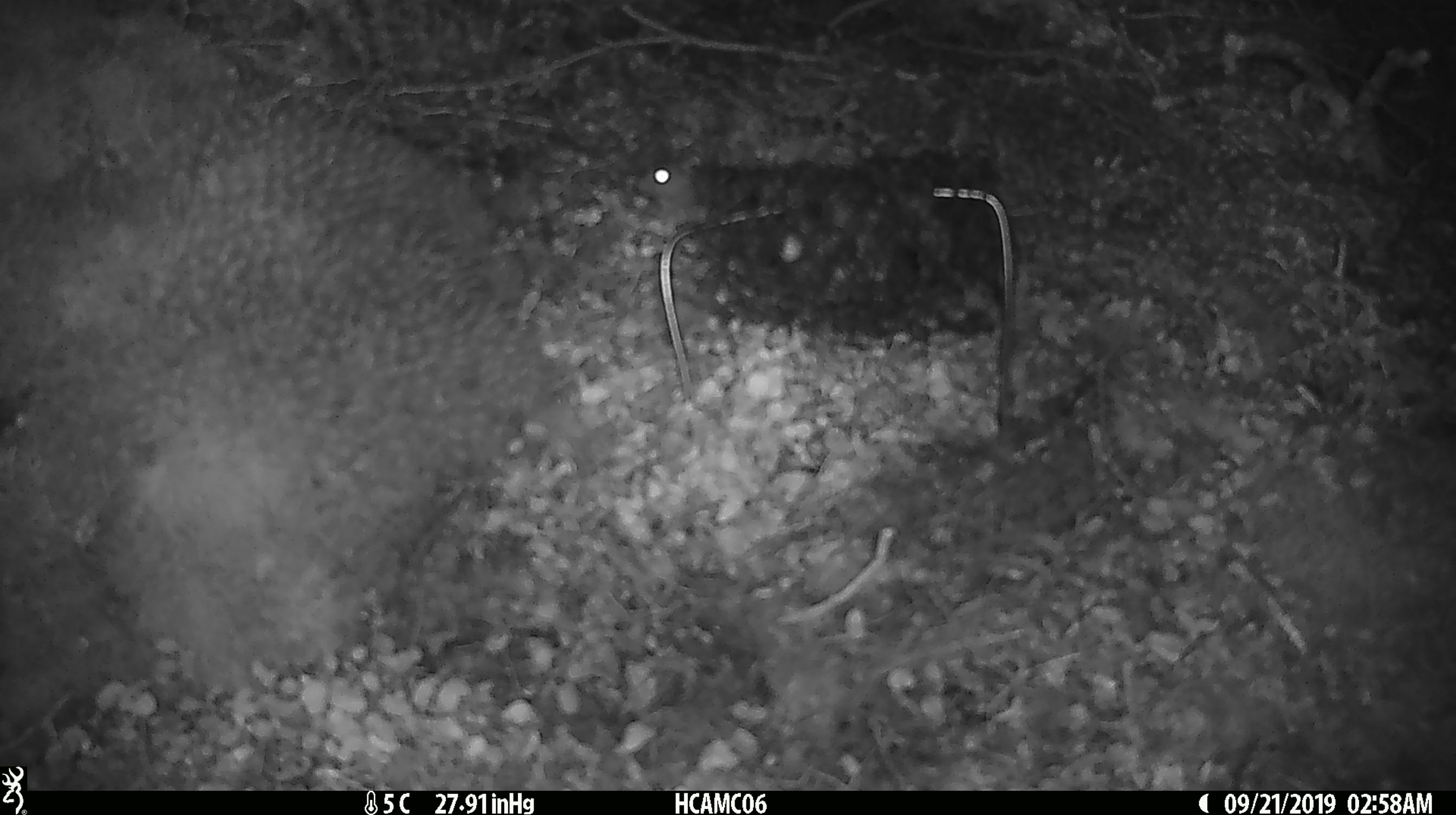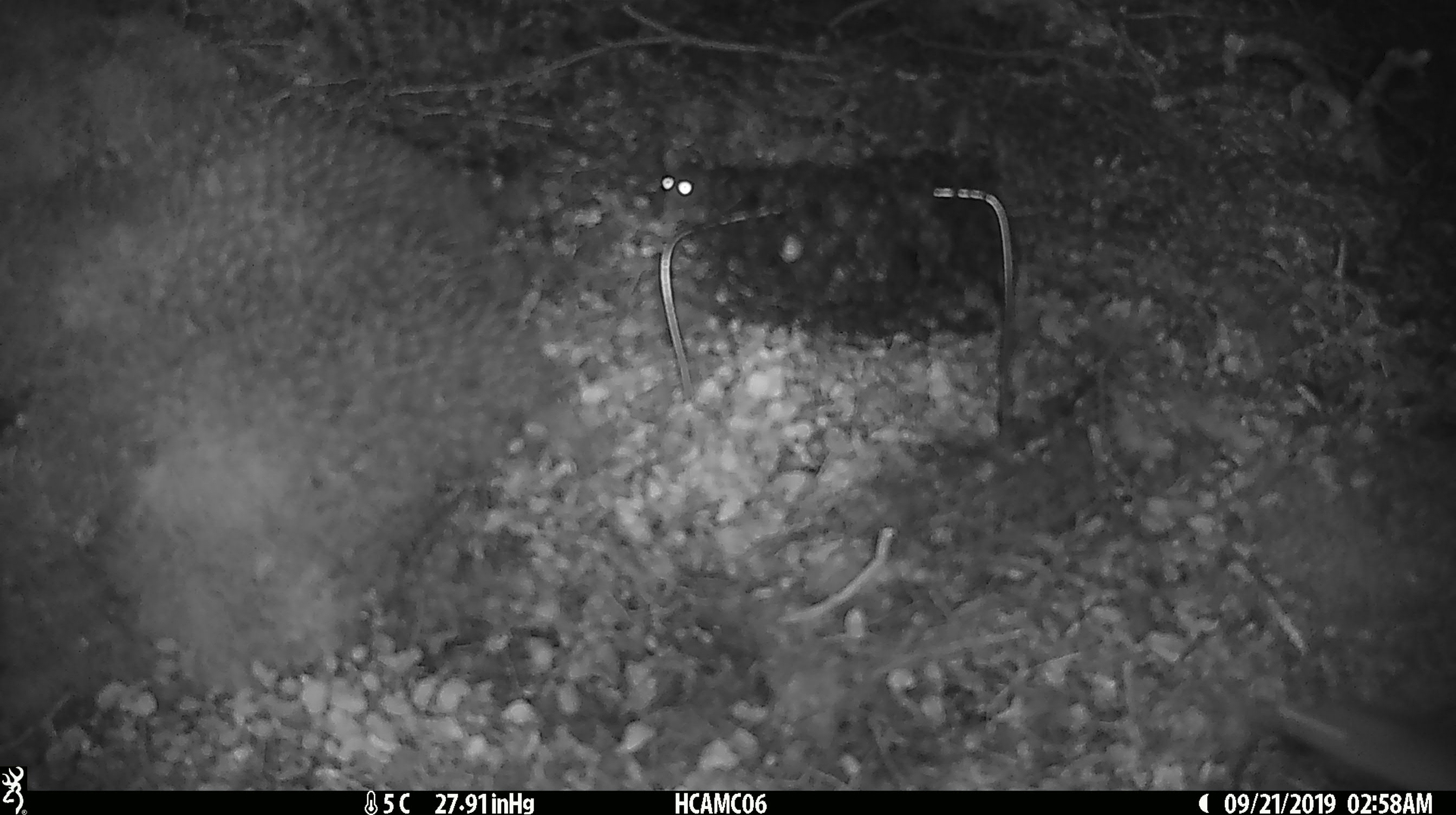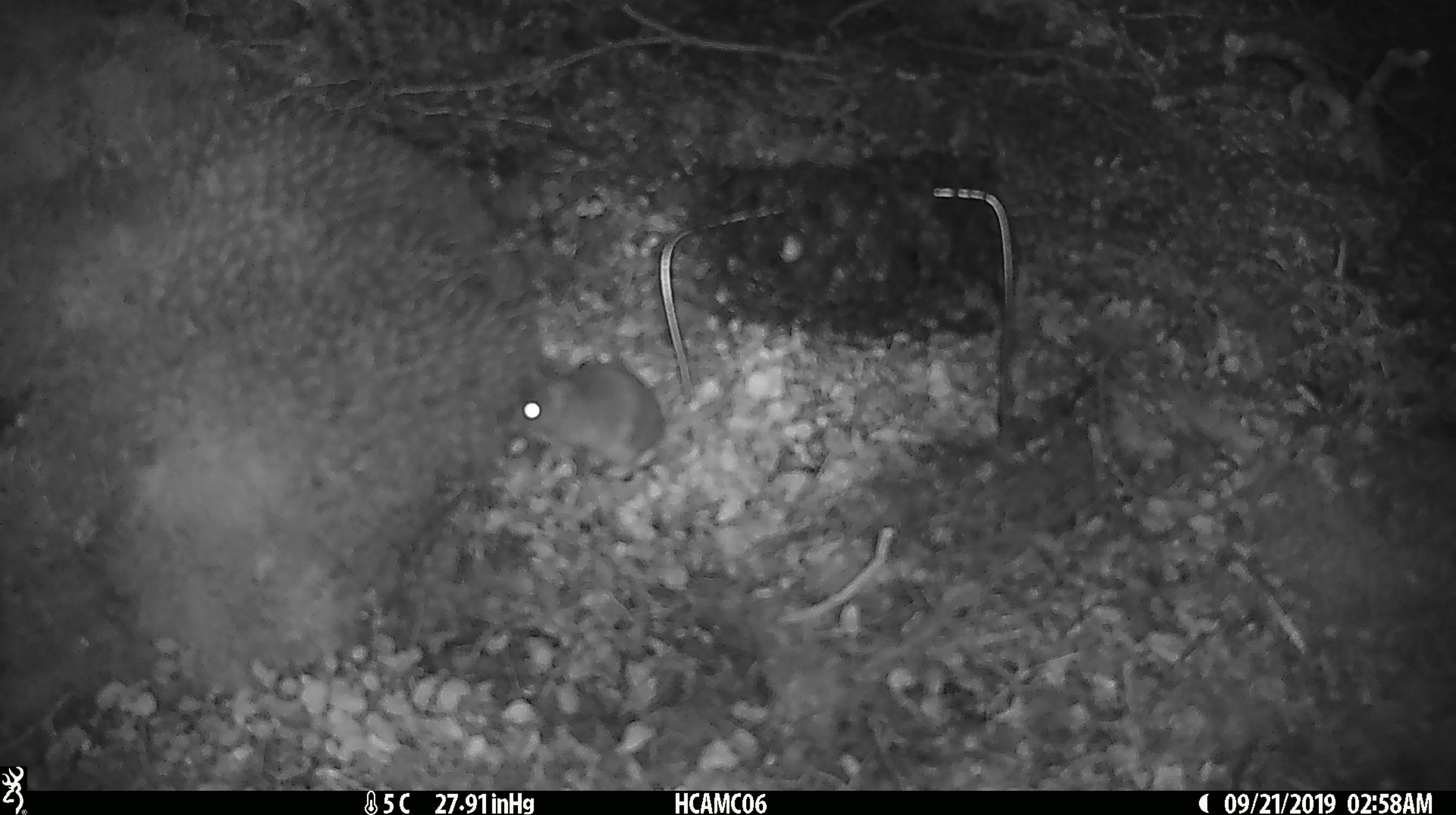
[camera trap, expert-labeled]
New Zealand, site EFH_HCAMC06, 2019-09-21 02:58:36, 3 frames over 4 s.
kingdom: Animalia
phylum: Chordata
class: Mammalia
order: Rodentia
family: Muridae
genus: Mus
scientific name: Mus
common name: mouse